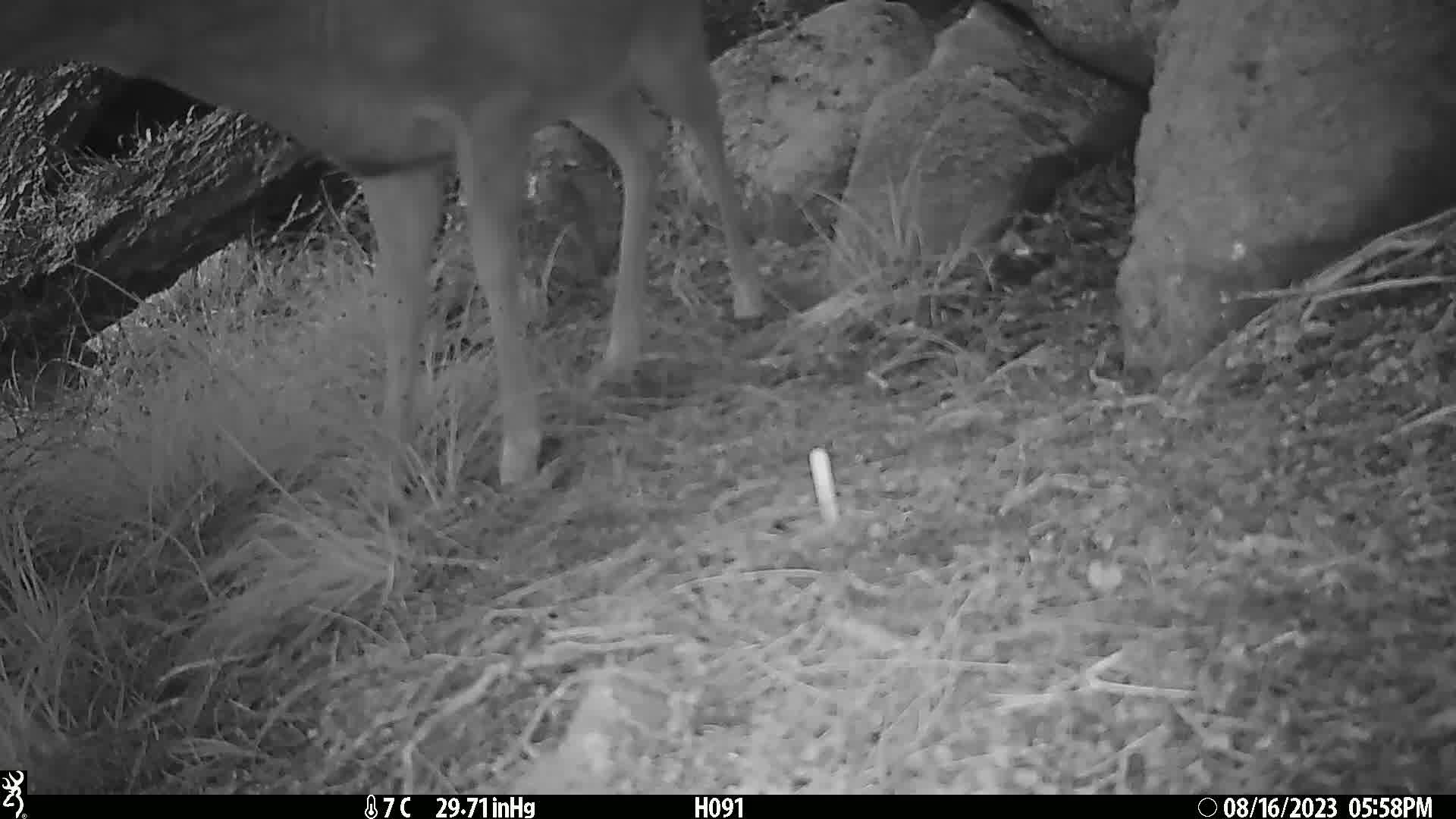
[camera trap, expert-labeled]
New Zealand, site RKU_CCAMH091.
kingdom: Animalia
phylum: Chordata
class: Mammalia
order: Artiodactyla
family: Cervidae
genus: Odocoileus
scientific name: Odocoileus virginianus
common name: white-tailed deer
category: white tailed deer